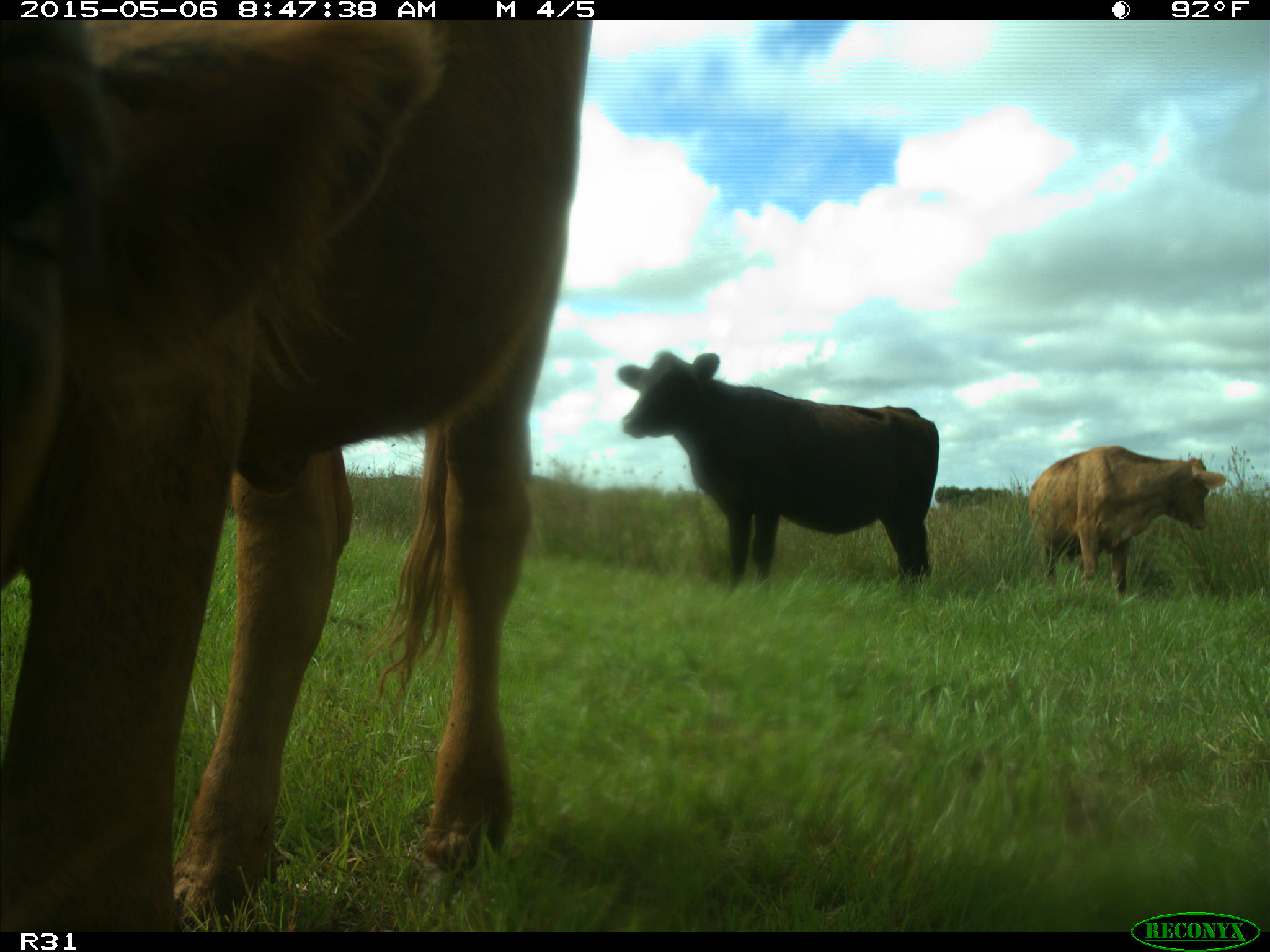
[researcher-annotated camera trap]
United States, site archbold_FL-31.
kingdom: Animalia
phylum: Chordata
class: Mammalia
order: Artiodactyla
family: Bovidae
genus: Bos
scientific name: Bos taurus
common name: domestic cow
Bos taurus (domestic cow).